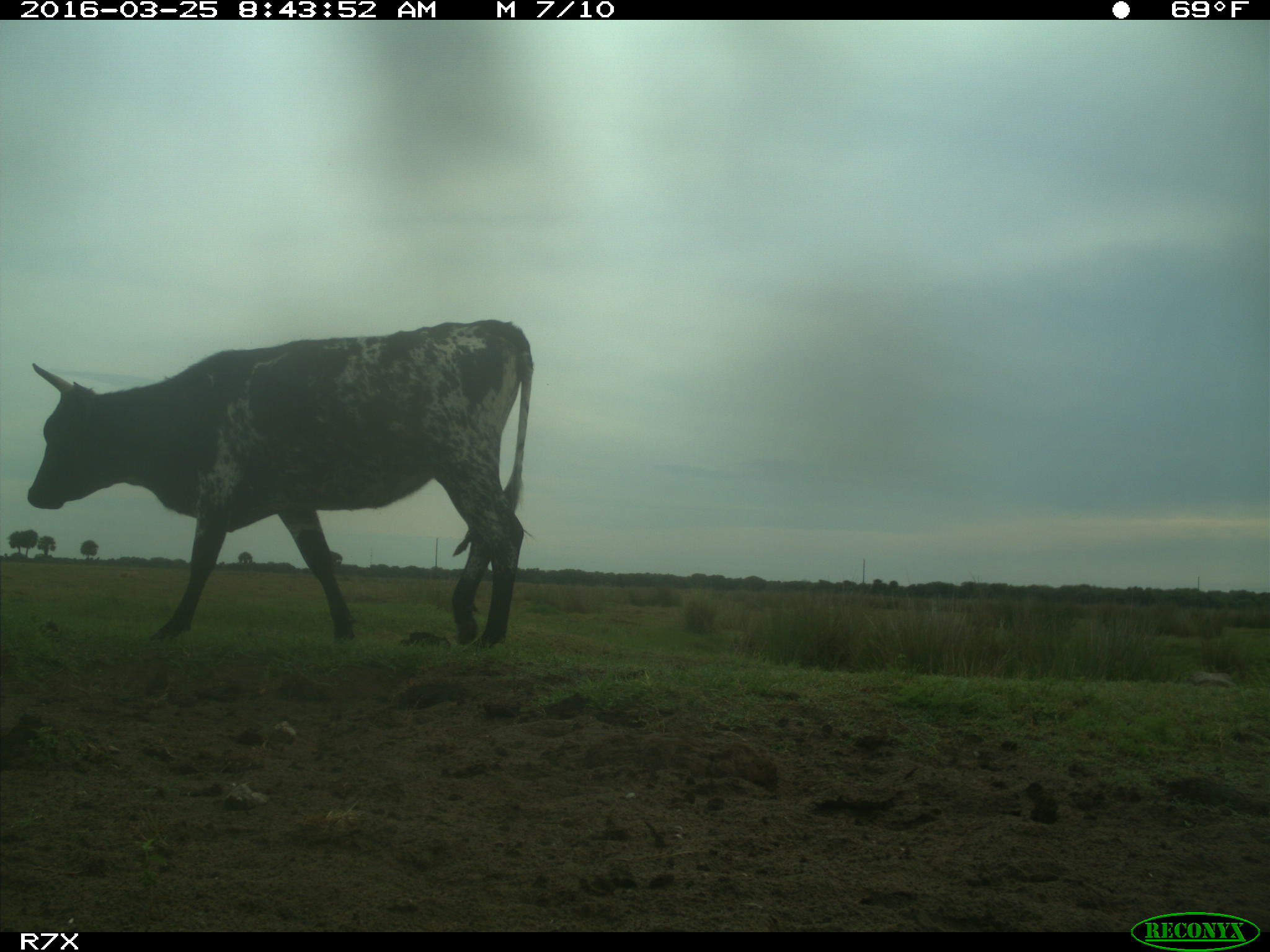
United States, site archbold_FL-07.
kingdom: Animalia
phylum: Chordata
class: Mammalia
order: Artiodactyla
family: Bovidae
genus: Bos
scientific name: Bos taurus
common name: domestic cow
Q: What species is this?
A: Bos taurus (domestic cow).